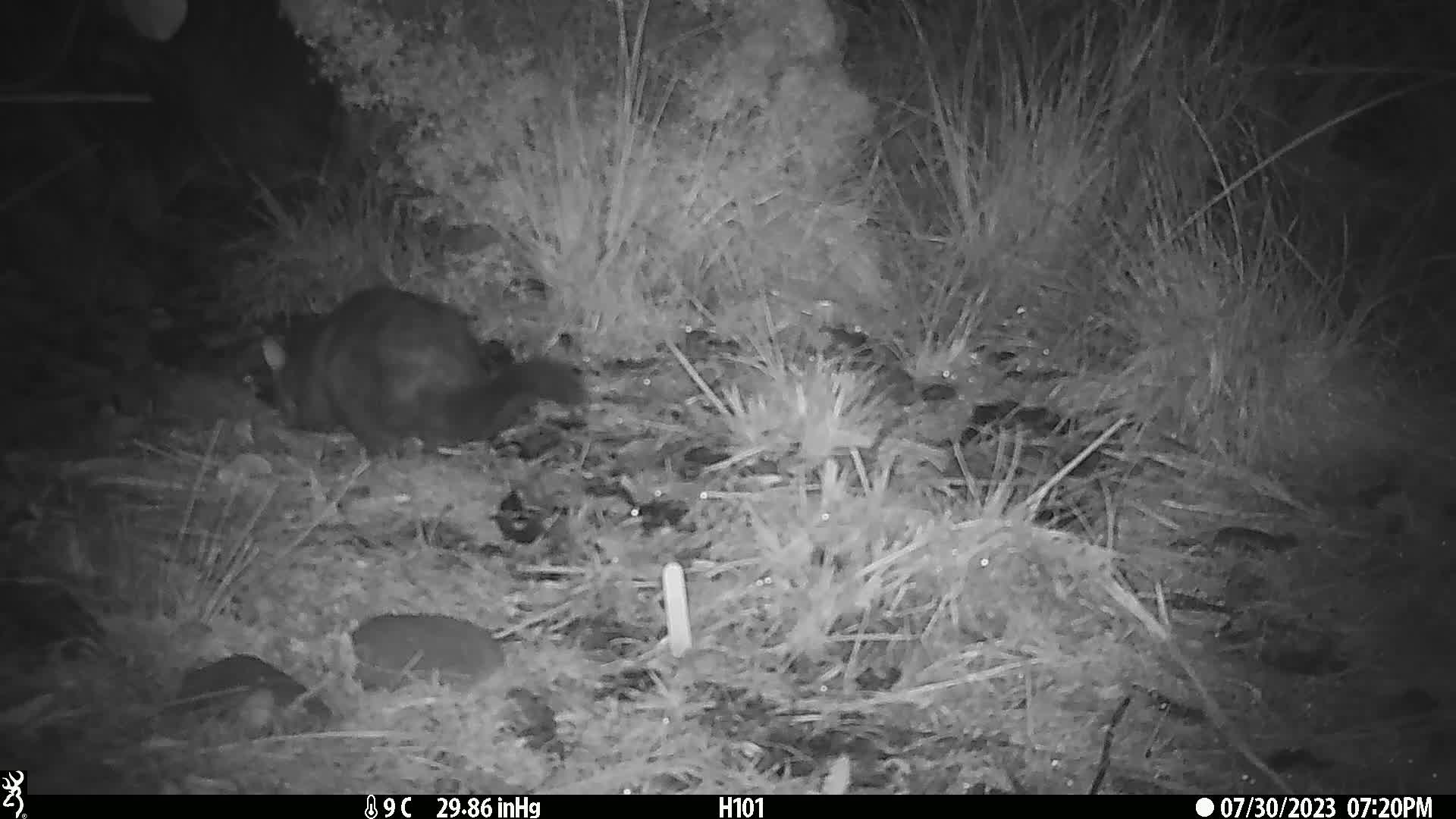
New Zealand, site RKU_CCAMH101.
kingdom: Animalia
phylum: Chordata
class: Mammalia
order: Diprotodontia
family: Phalangeridae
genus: Trichosurus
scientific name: Trichosurus vulpecula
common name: common brushtail possum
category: possum